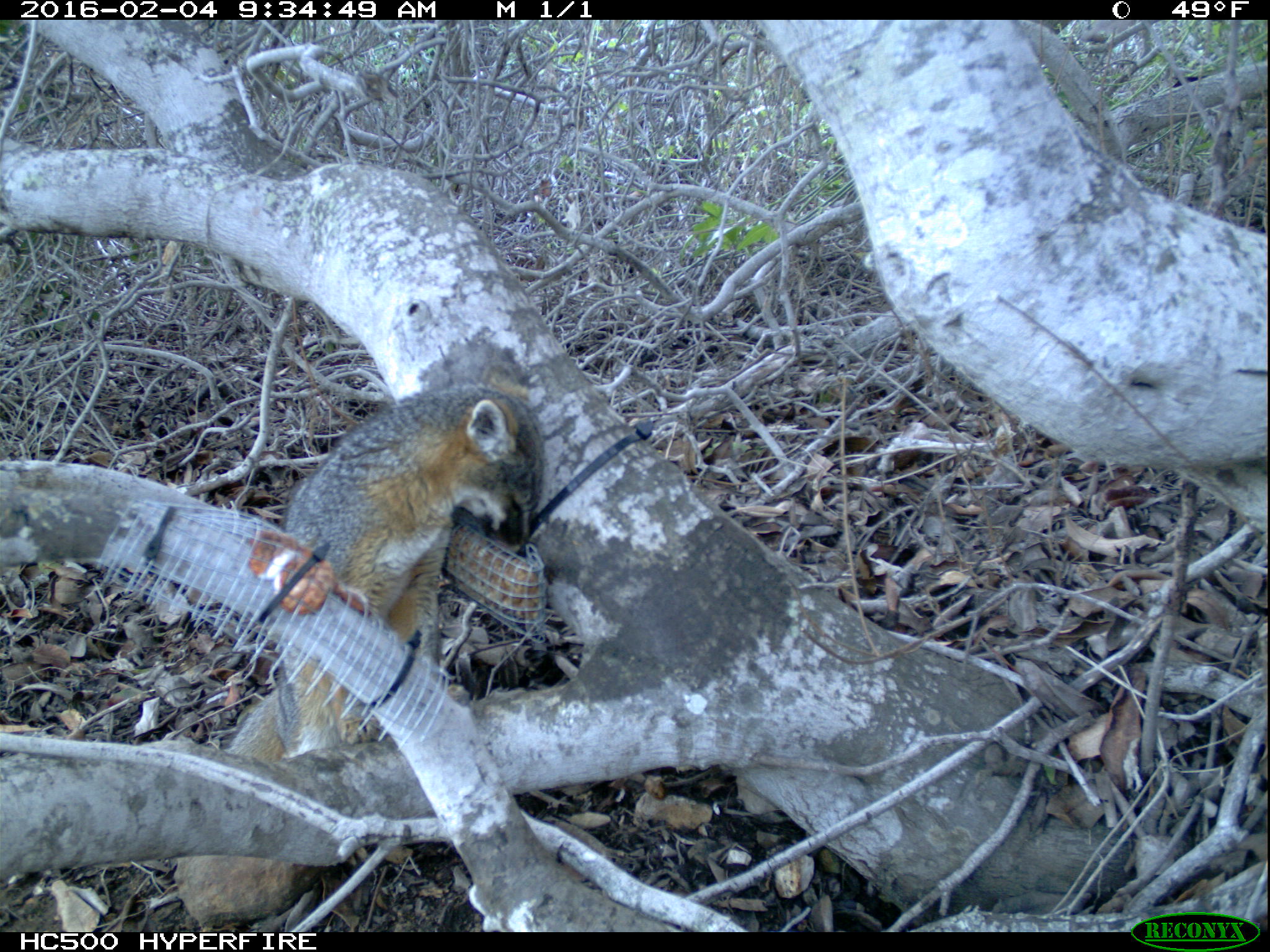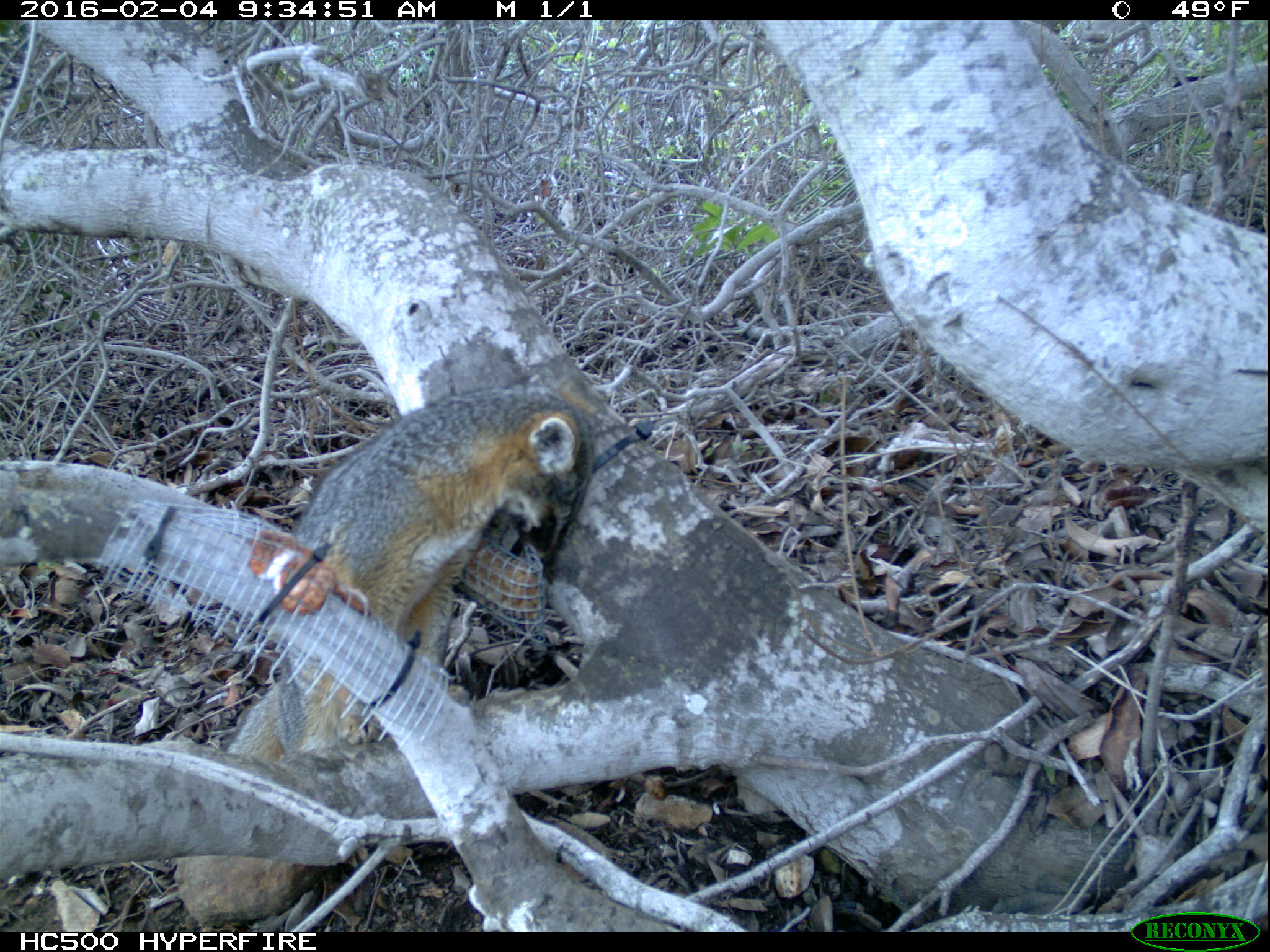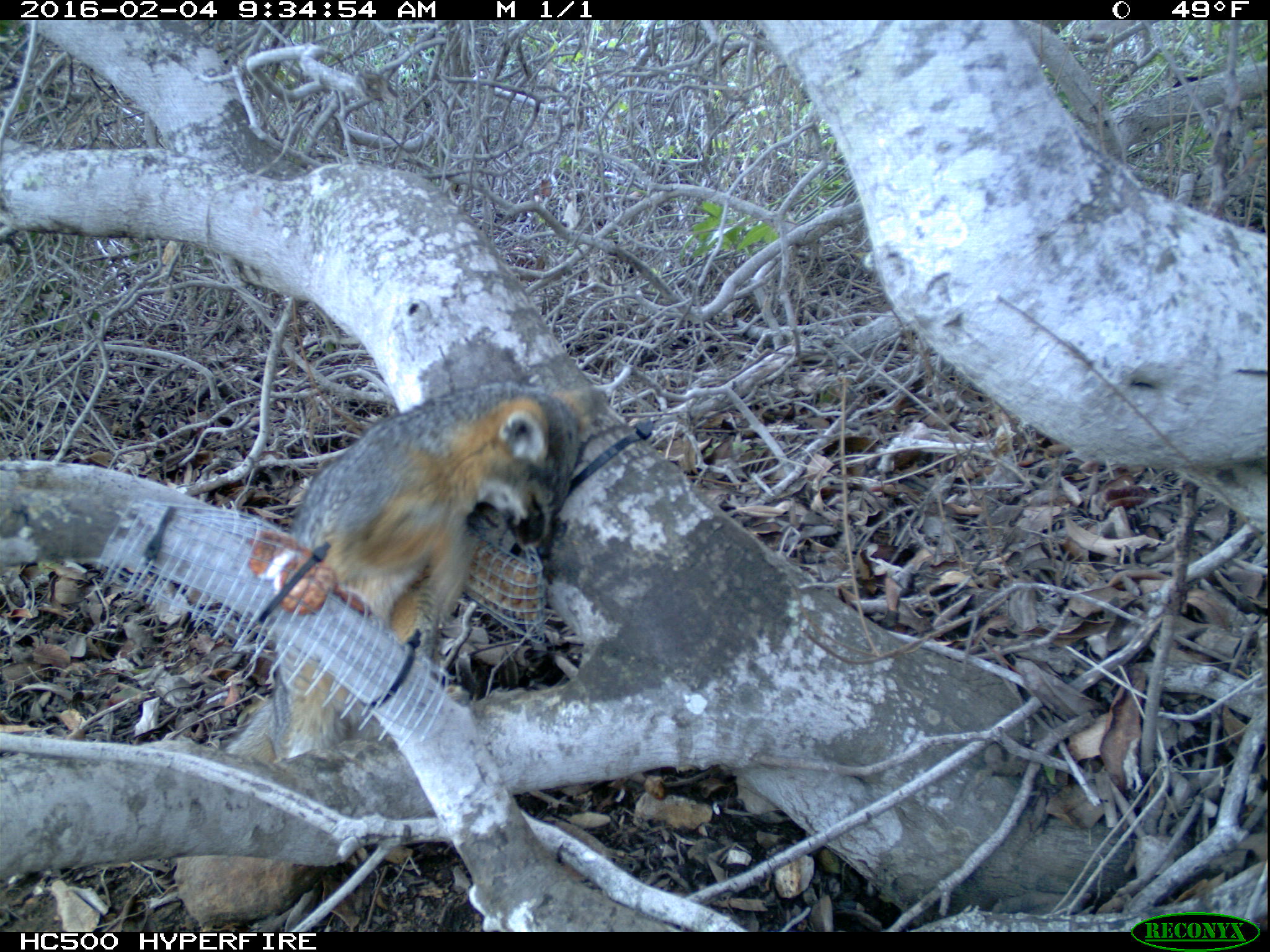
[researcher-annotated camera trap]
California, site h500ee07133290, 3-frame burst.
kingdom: Animalia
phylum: Chordata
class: Mammalia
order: Carnivora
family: Canidae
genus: Urocyon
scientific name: Urocyon littoralis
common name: island fox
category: fox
Fox (island fox) (Urocyon littoralis).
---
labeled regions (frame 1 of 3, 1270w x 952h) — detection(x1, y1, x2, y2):
fox: detection(223, 361, 544, 764)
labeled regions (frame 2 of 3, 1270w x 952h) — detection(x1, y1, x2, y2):
fox: detection(227, 360, 605, 762)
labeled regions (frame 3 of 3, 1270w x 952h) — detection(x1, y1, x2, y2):
fox: detection(220, 380, 607, 760)